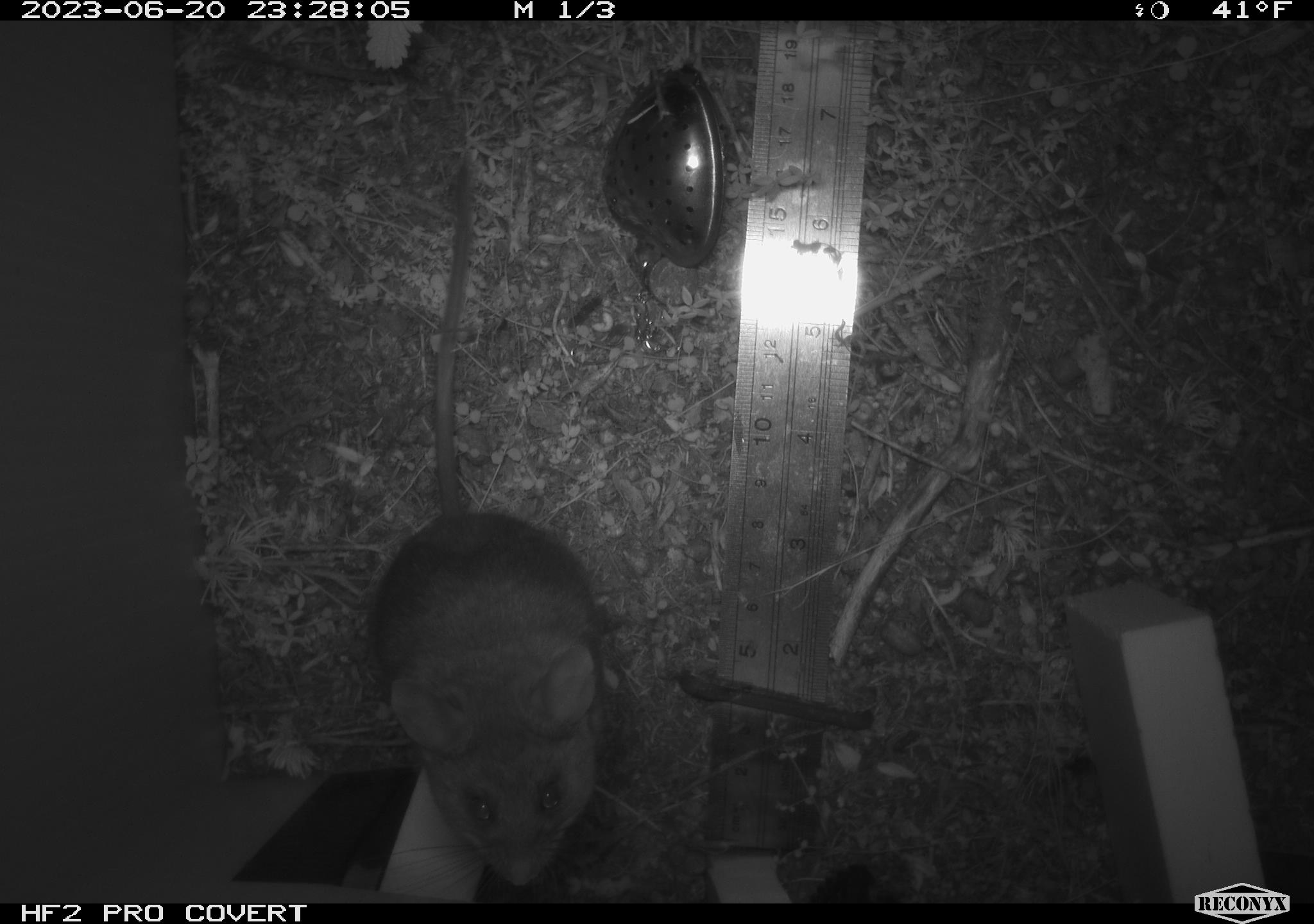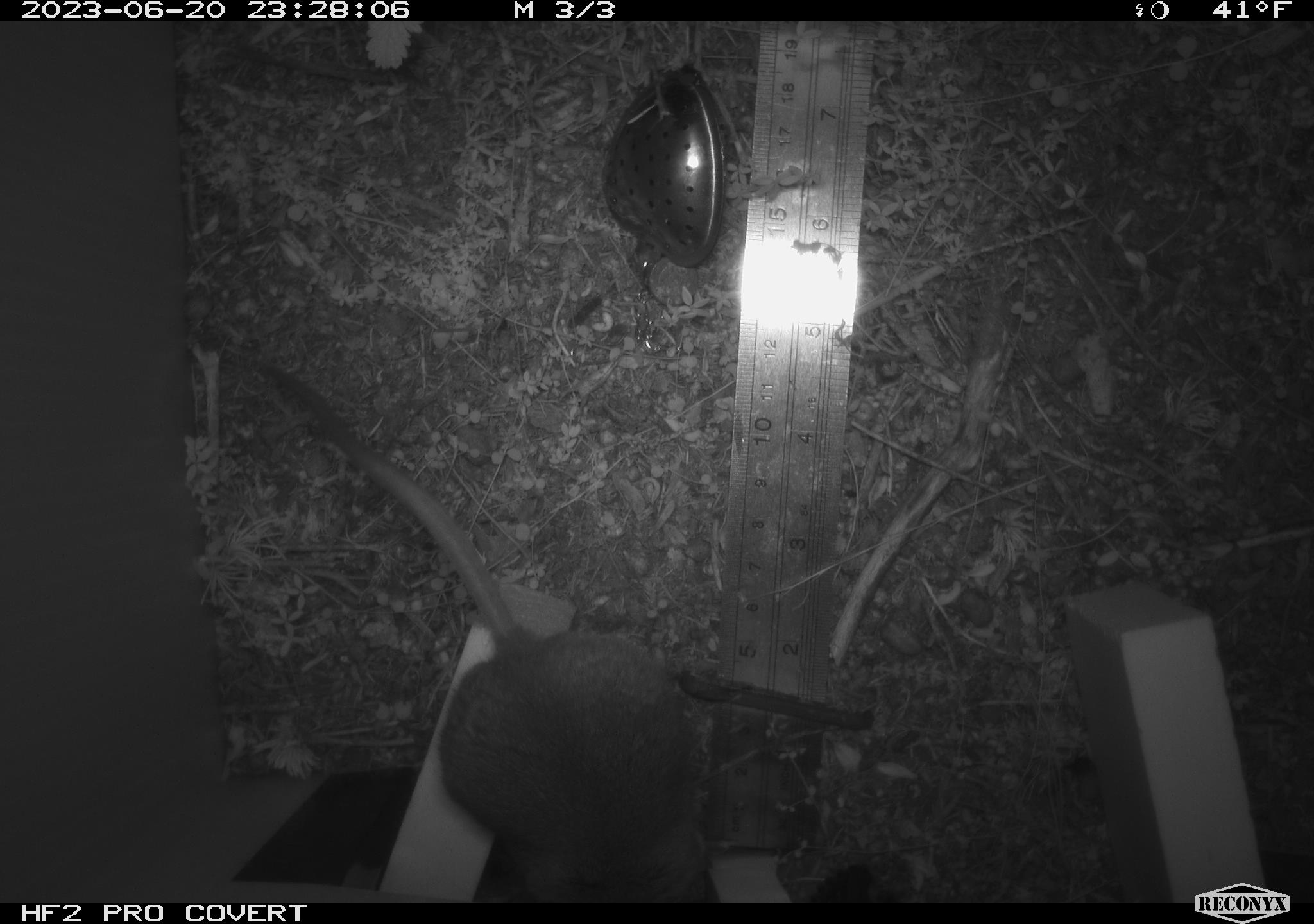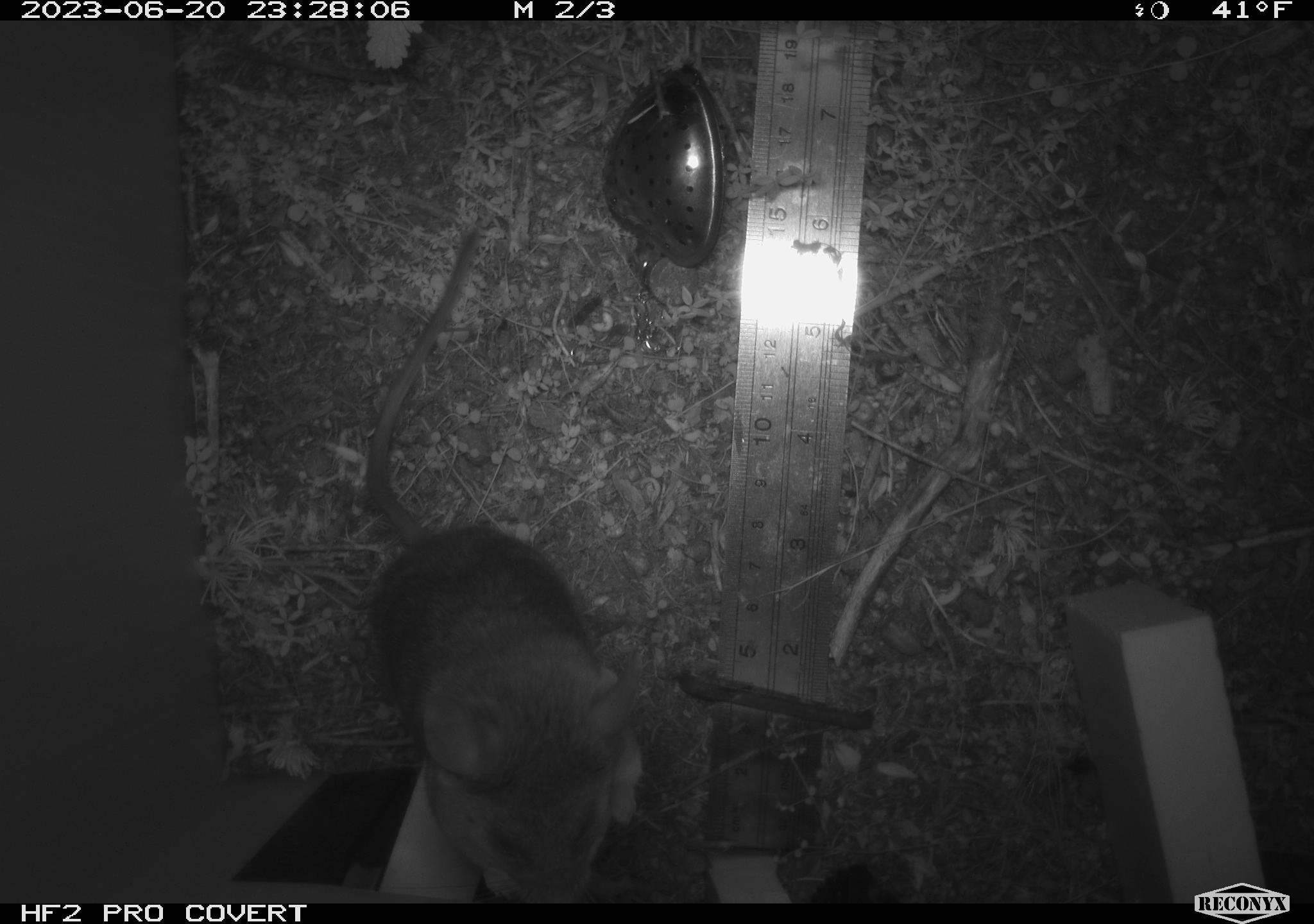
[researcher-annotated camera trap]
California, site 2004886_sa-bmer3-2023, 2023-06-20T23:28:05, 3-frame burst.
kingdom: Animalia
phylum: Chordata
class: Mammalia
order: Rodentia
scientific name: Rodentia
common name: mouse species